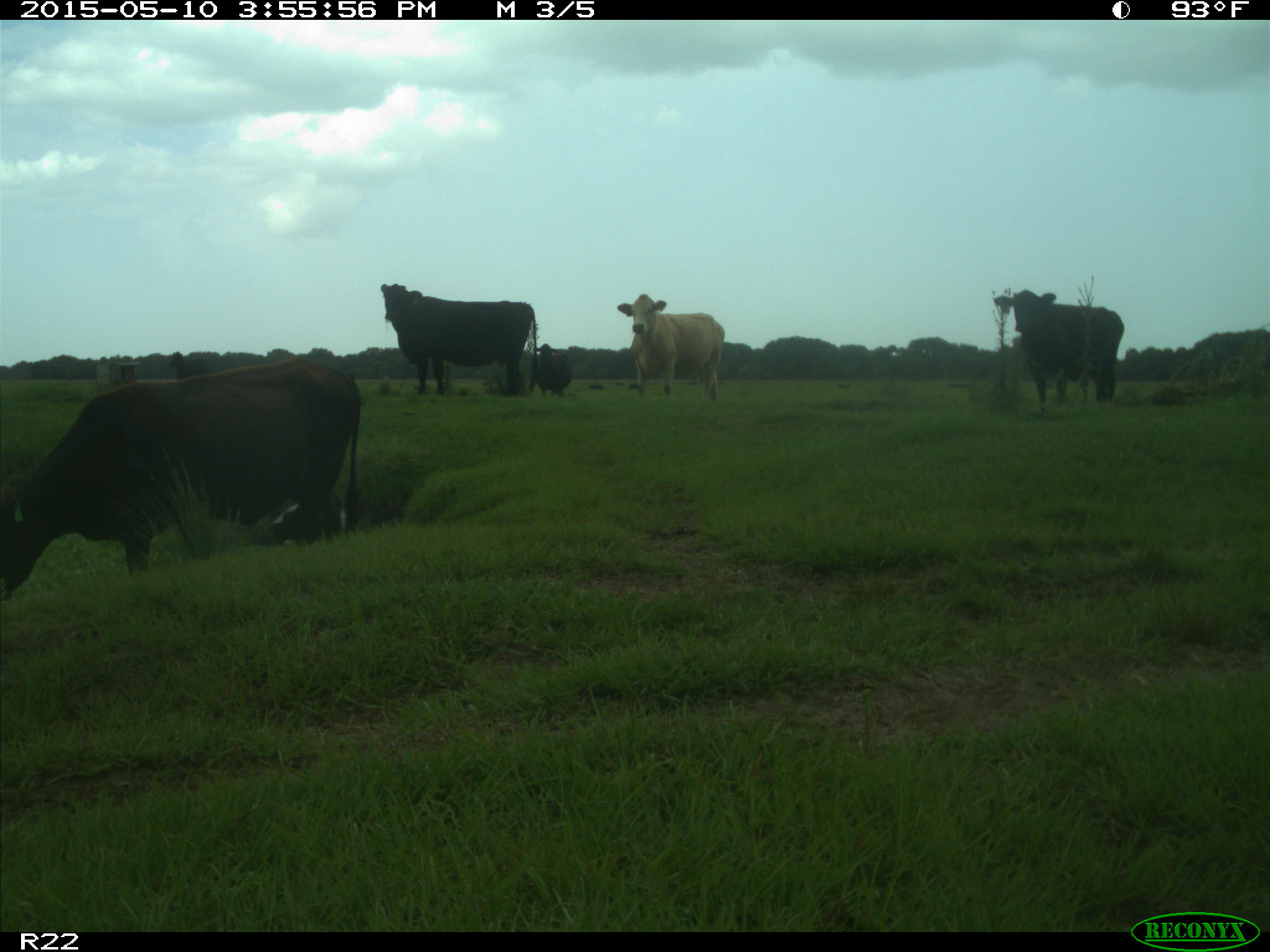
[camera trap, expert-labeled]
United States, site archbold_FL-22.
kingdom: Animalia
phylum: Chordata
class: Mammalia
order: Artiodactyla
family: Bovidae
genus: Bos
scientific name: Bos taurus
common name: domestic cow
Bos taurus (domestic cow).